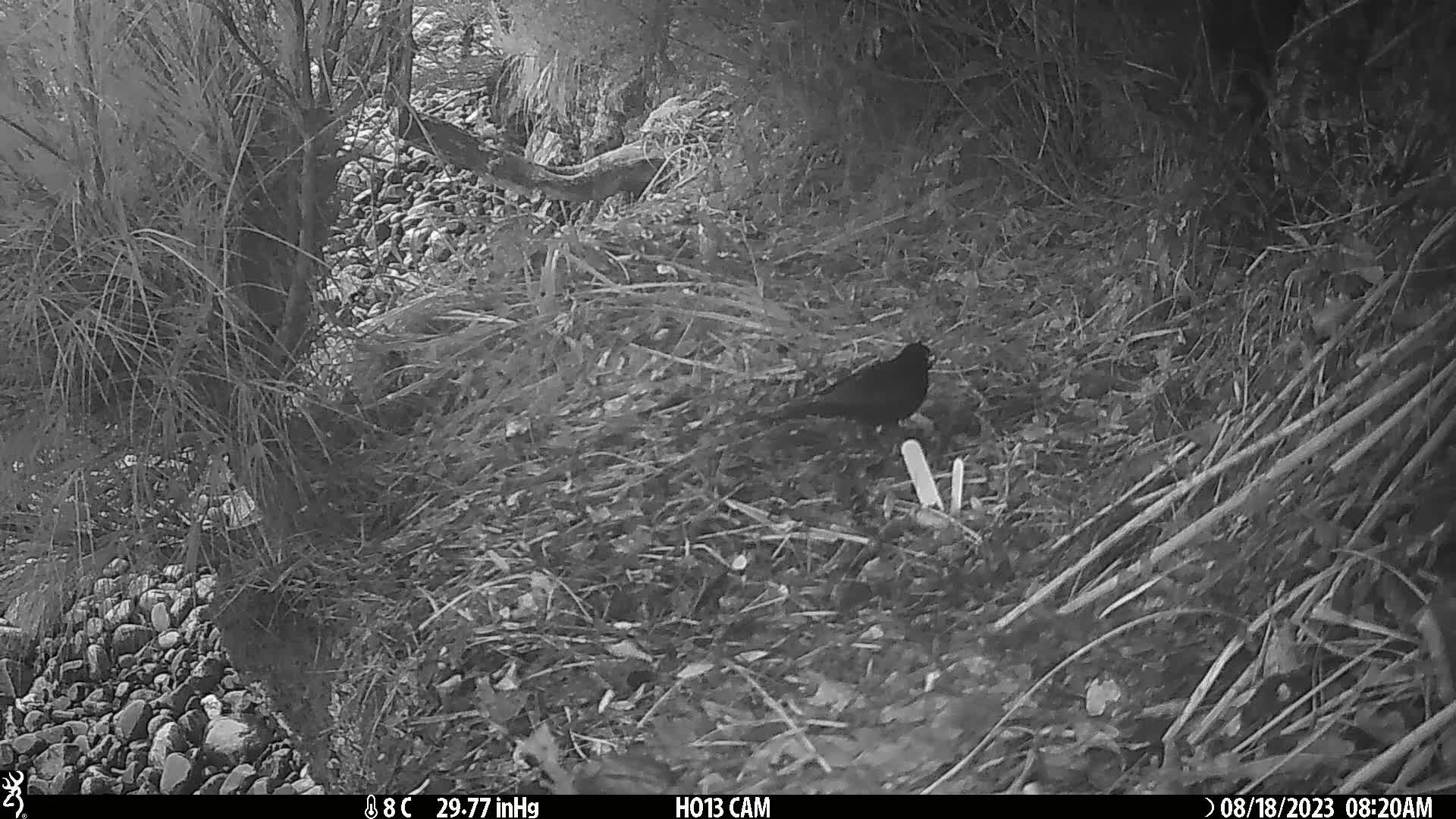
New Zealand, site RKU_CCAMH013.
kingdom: Animalia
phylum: Chordata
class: Aves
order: Passeriformes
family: Turdidae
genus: Turdus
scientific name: Turdus merula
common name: eurasian blackbird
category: blackbird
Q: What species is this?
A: Blackbird (eurasian blackbird) (Turdus merula).